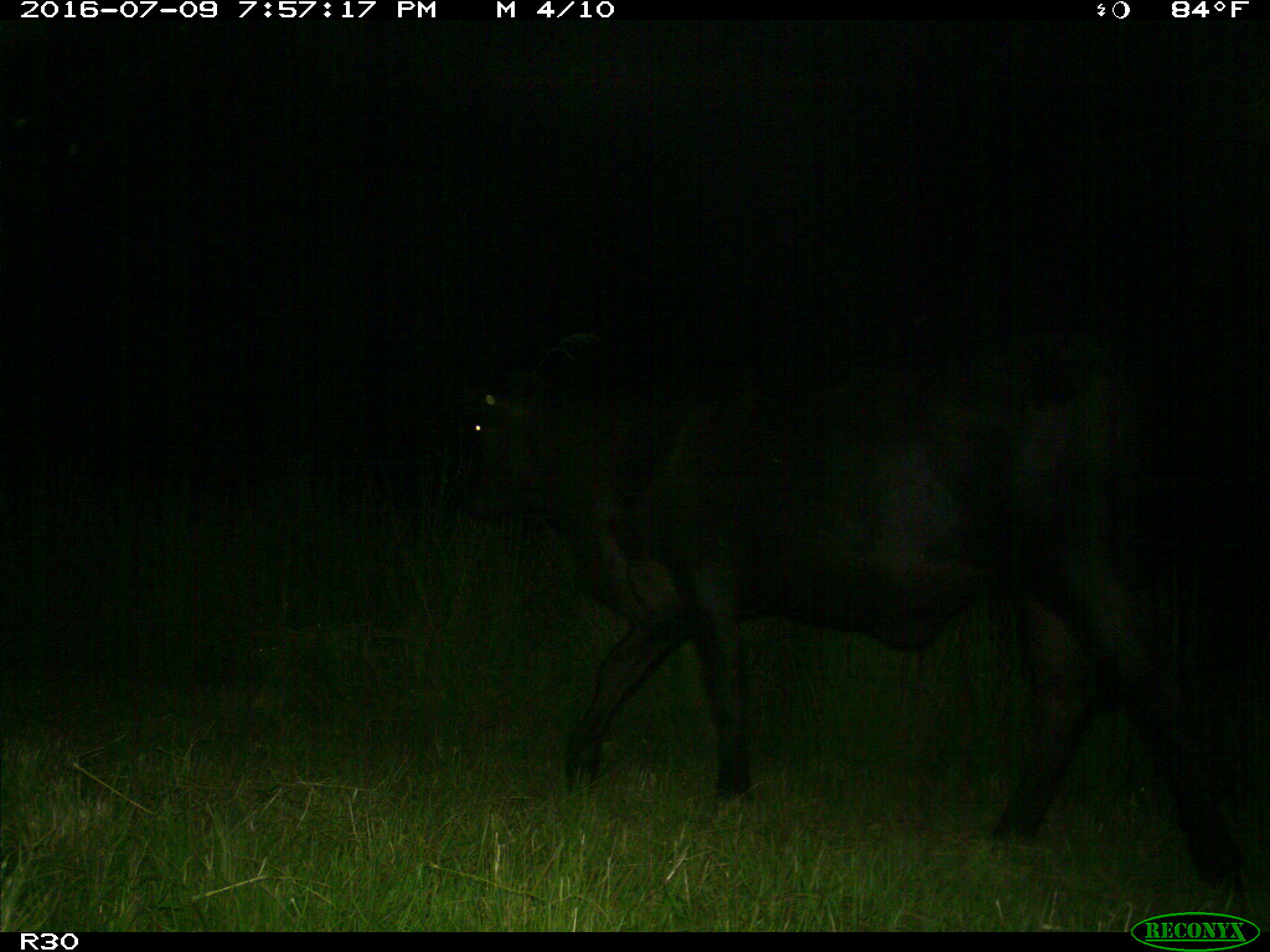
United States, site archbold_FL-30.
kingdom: Animalia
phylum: Chordata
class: Mammalia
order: Artiodactyla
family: Bovidae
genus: Bos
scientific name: Bos taurus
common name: domestic cow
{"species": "Bos taurus (domestic cow)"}